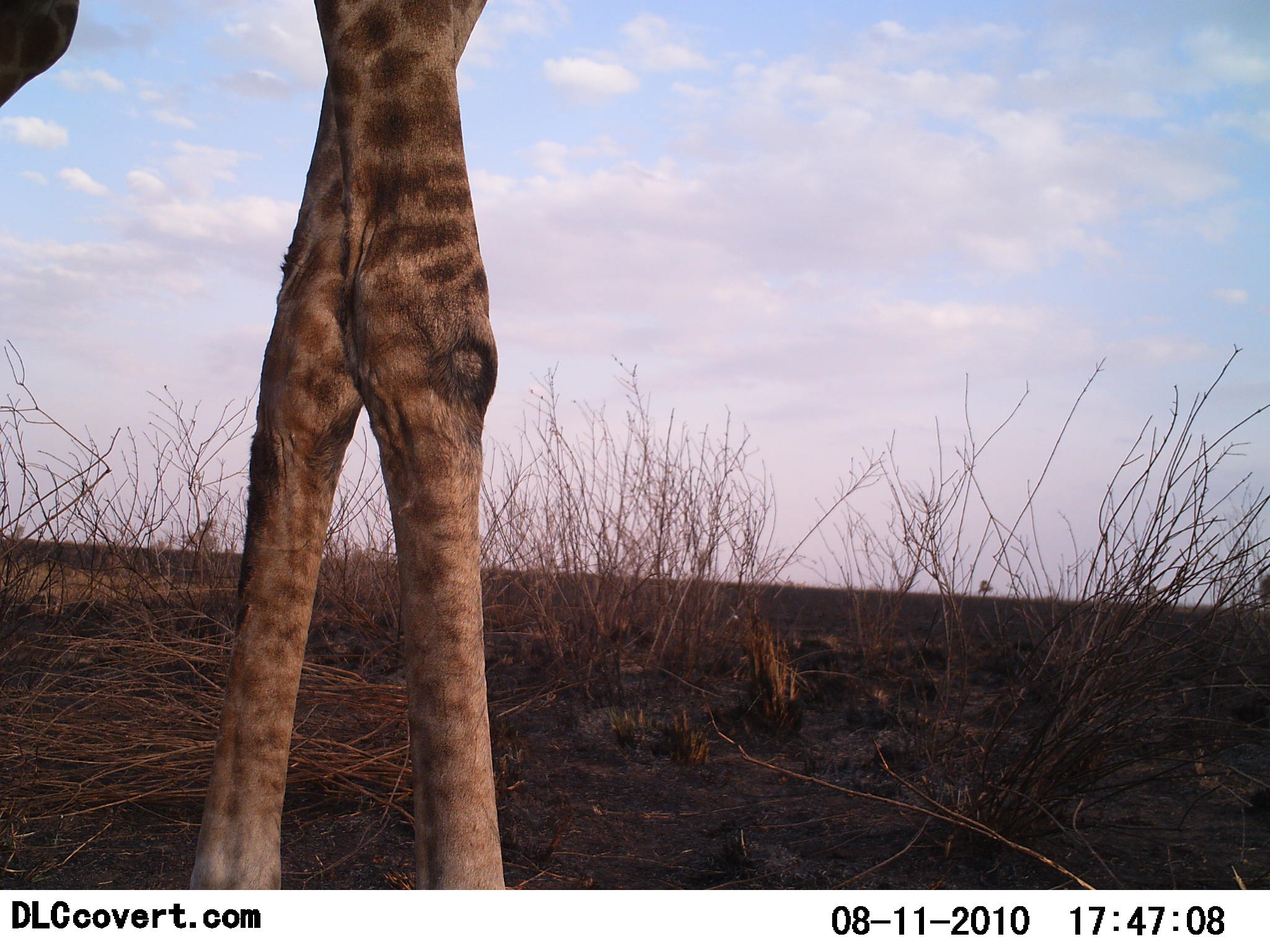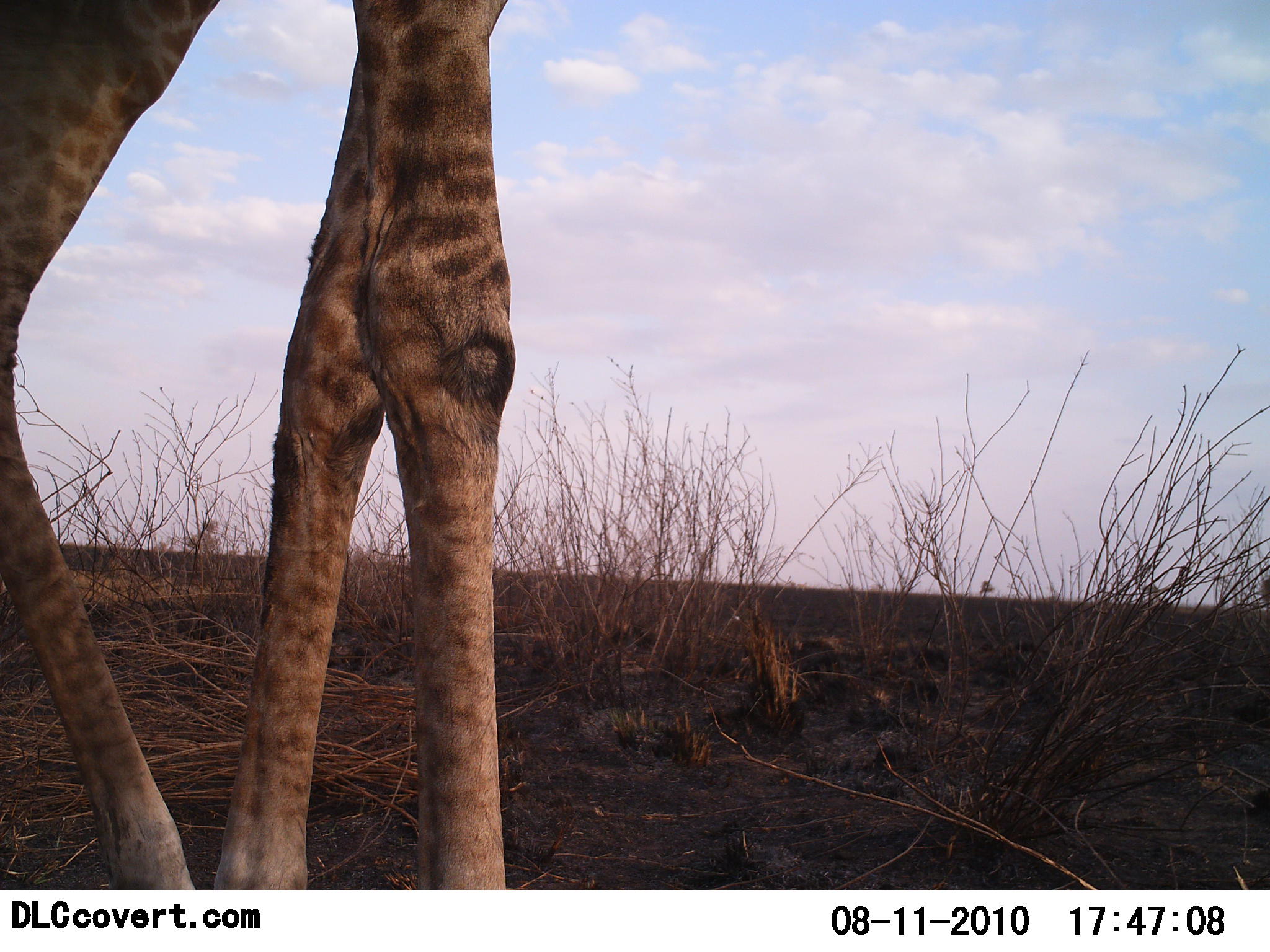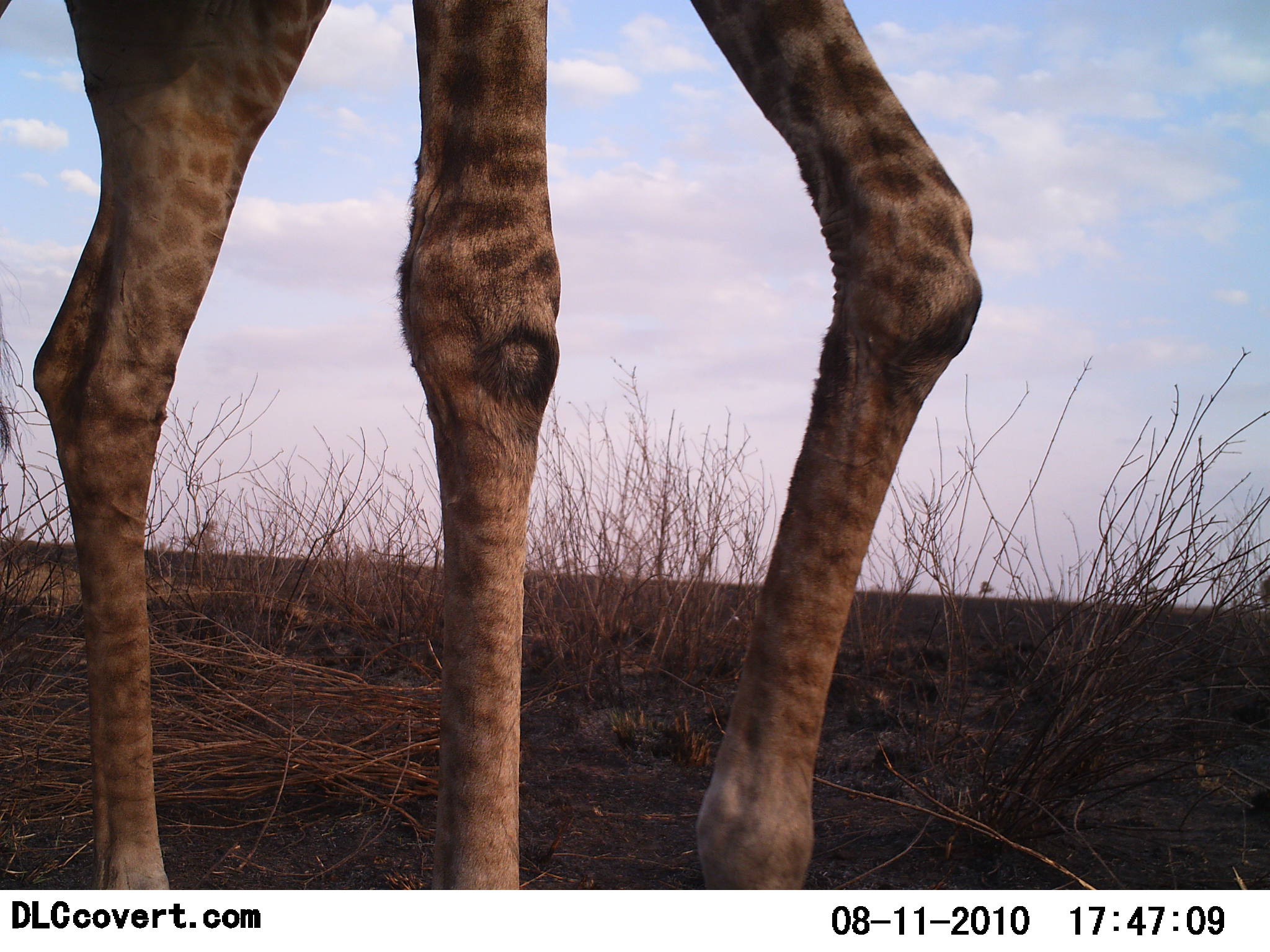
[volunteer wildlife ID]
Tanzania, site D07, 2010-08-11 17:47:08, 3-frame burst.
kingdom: Animalia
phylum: Chordata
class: Mammalia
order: Artiodactyla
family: Giraffidae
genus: Giraffa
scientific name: Giraffa camelopardalis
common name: giraffe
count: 1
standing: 18%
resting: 0%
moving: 82%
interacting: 0%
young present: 0%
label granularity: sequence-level